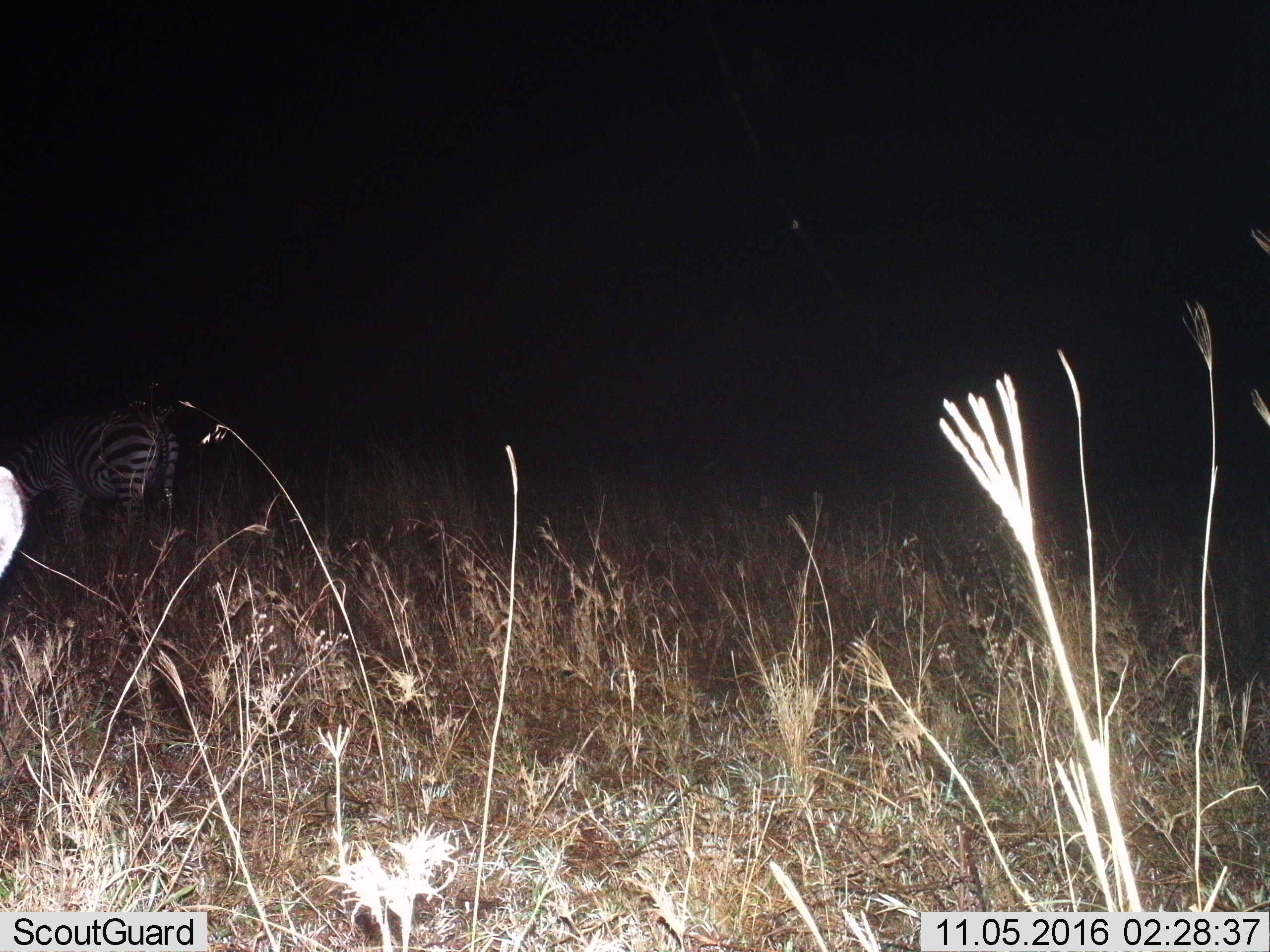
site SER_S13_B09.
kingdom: Animalia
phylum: Chordata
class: Mammalia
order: Perissodactyla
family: Equidae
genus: Equus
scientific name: Equus quagga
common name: plains zebra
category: zebraplains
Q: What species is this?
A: Zebraplains (plains zebra) (Equus quagga).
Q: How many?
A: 1.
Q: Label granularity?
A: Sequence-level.